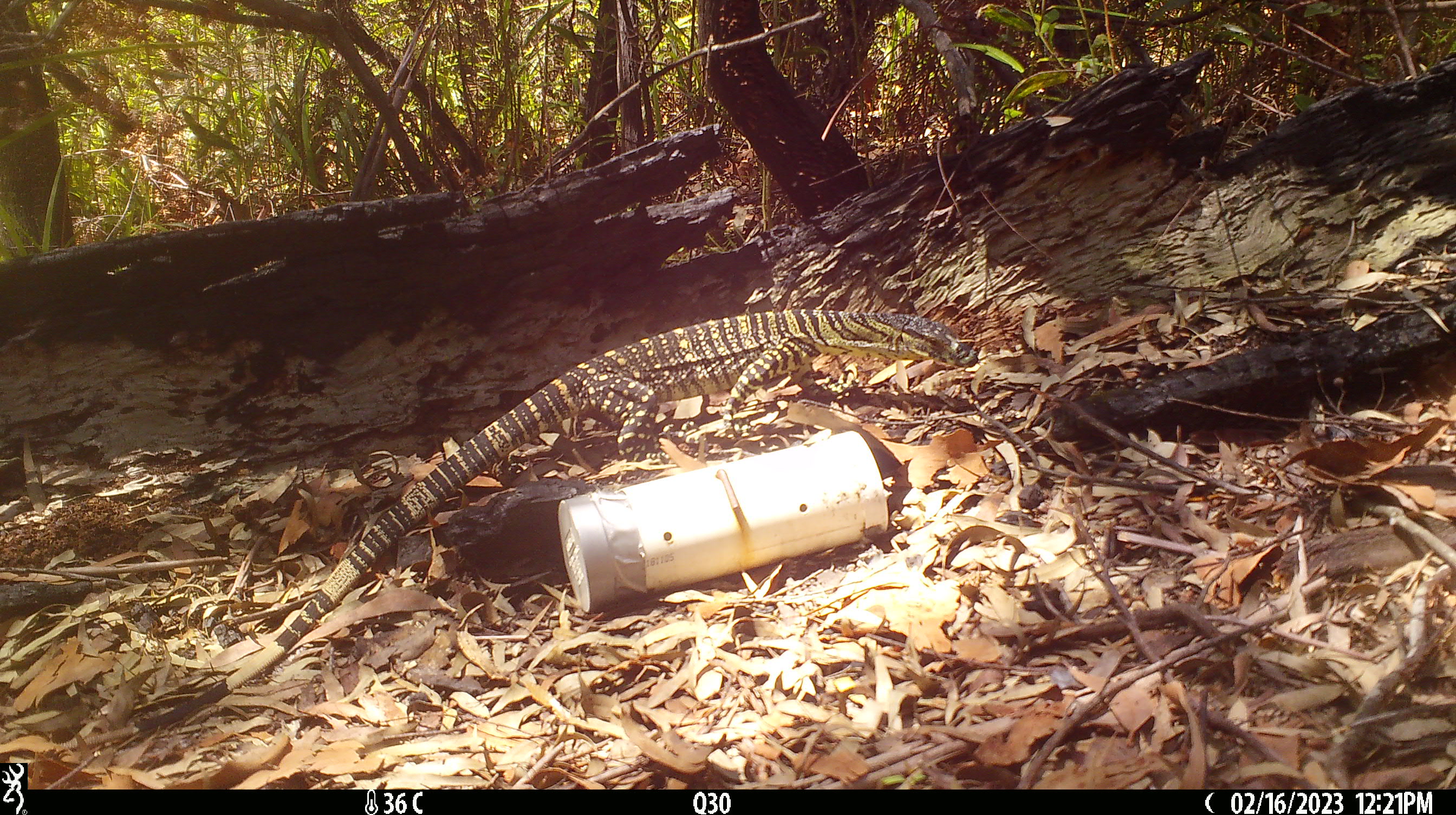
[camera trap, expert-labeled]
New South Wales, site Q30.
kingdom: Animalia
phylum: Chordata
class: Reptilia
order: Squamata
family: Varanidae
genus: Varanus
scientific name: Varanus varius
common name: lace monitor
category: goanna